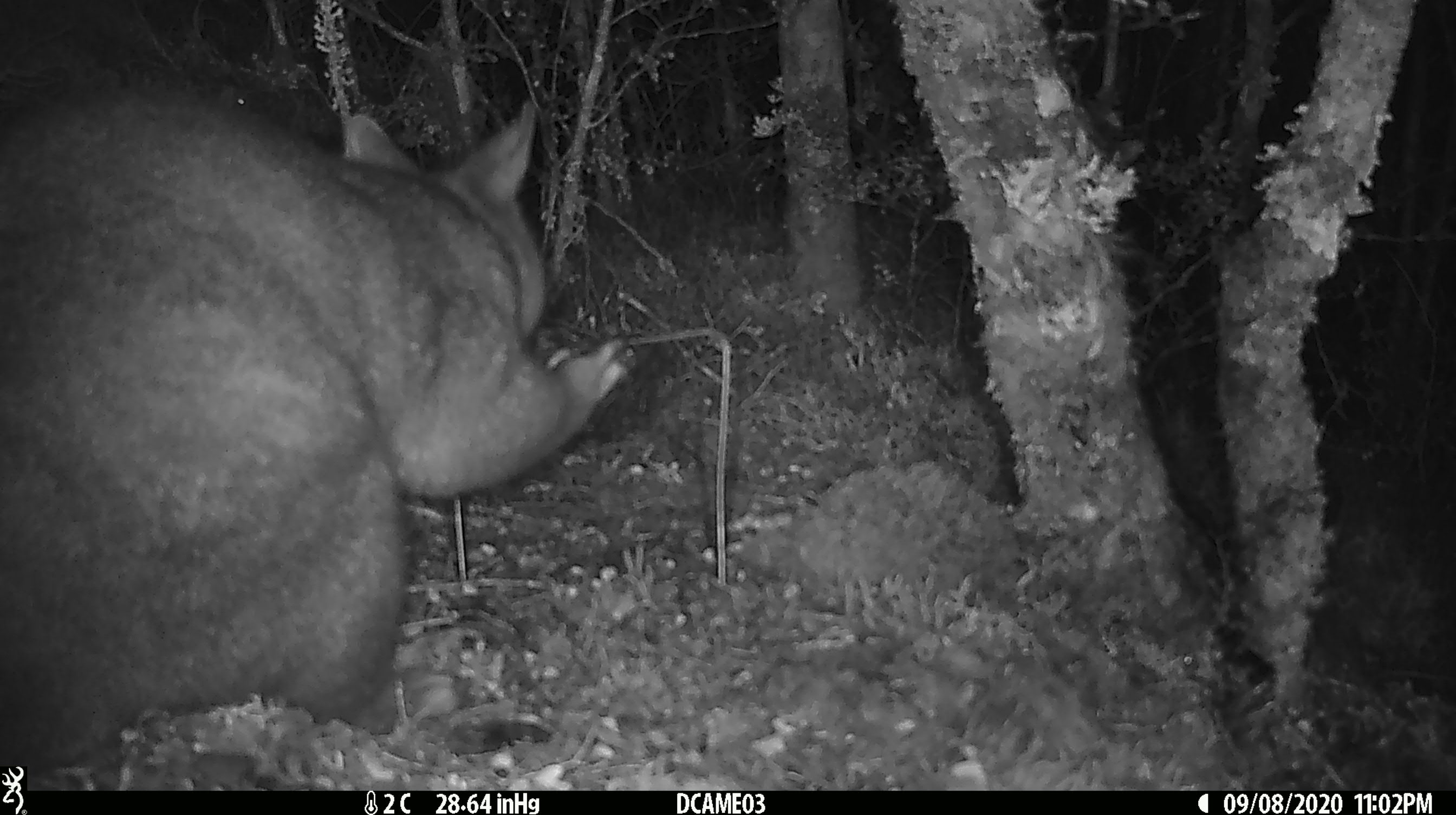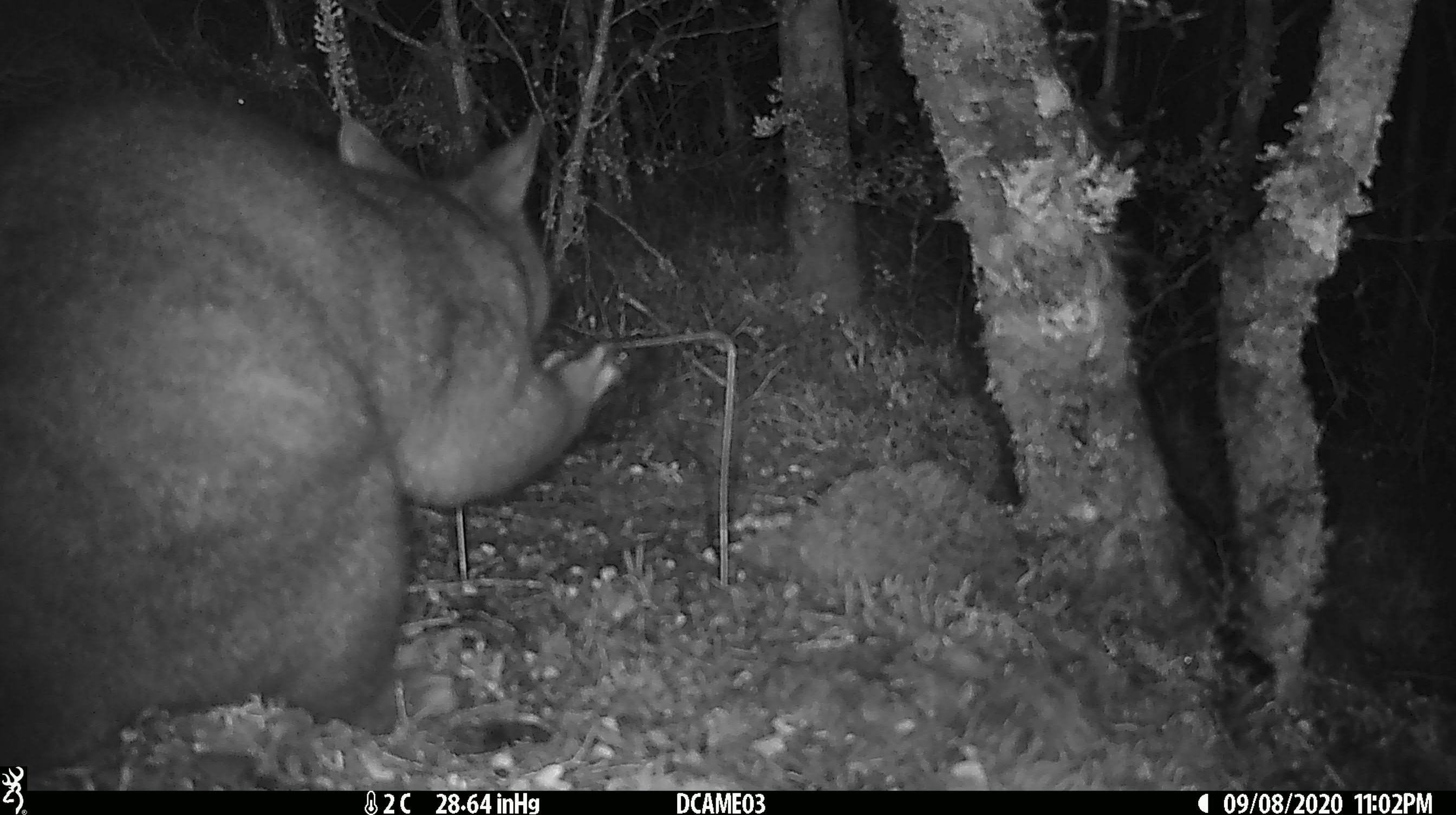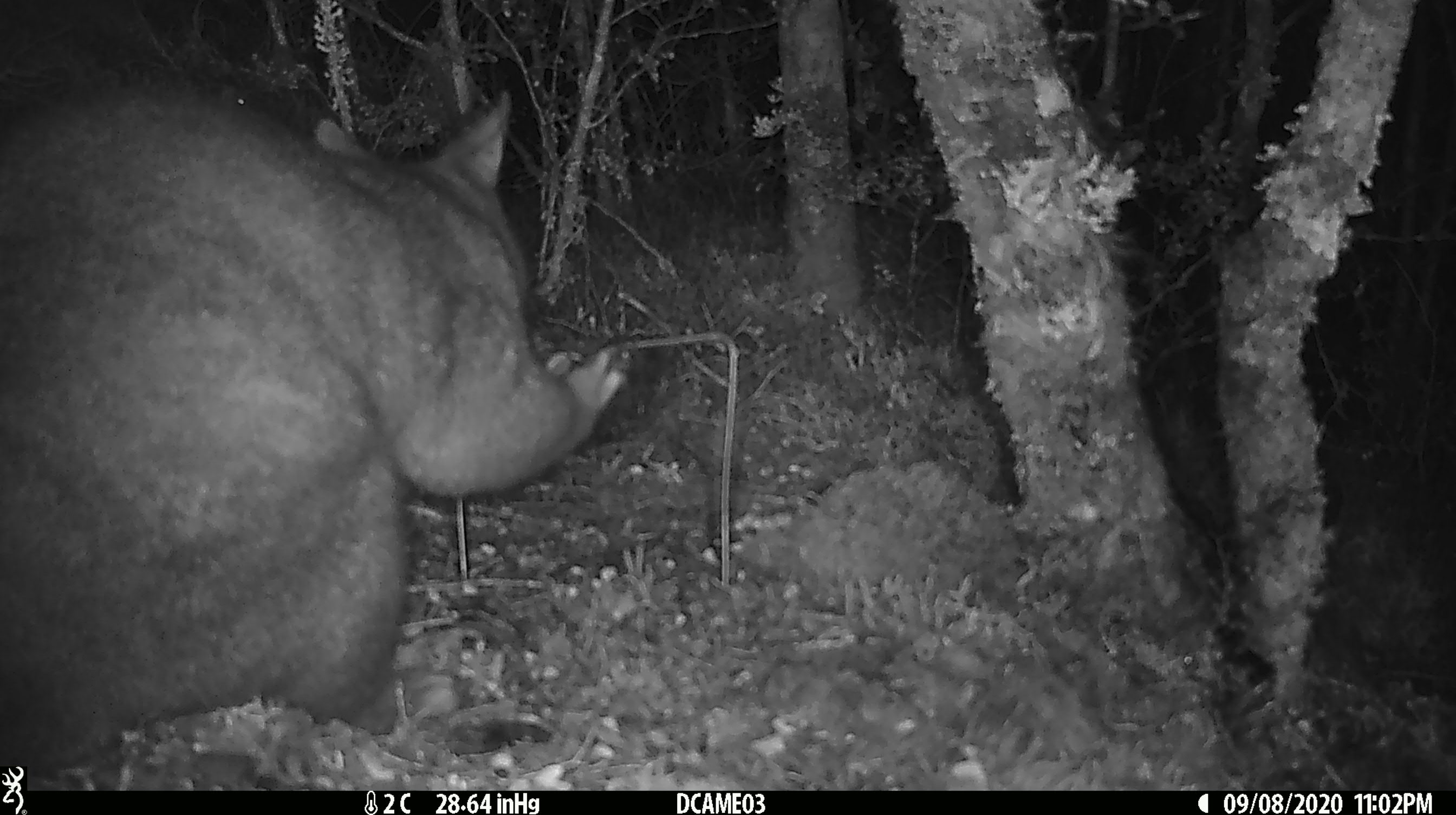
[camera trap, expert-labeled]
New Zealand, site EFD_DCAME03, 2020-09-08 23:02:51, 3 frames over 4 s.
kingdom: Animalia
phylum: Chordata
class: Mammalia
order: Diprotodontia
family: Phalangeridae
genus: Trichosurus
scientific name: Trichosurus vulpecula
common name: common brushtail possum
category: possum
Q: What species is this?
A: Possum (common brushtail possum) (Trichosurus vulpecula).